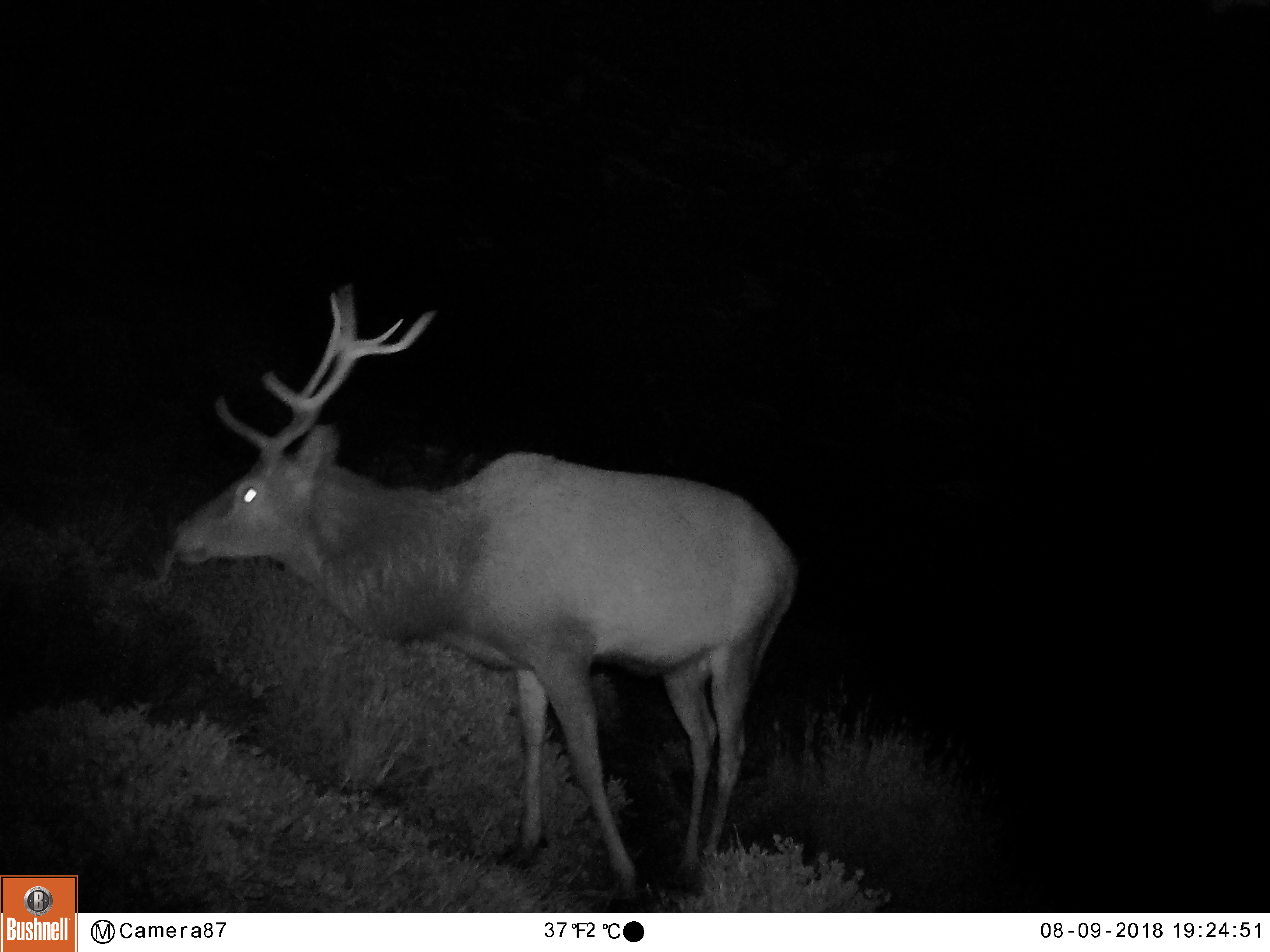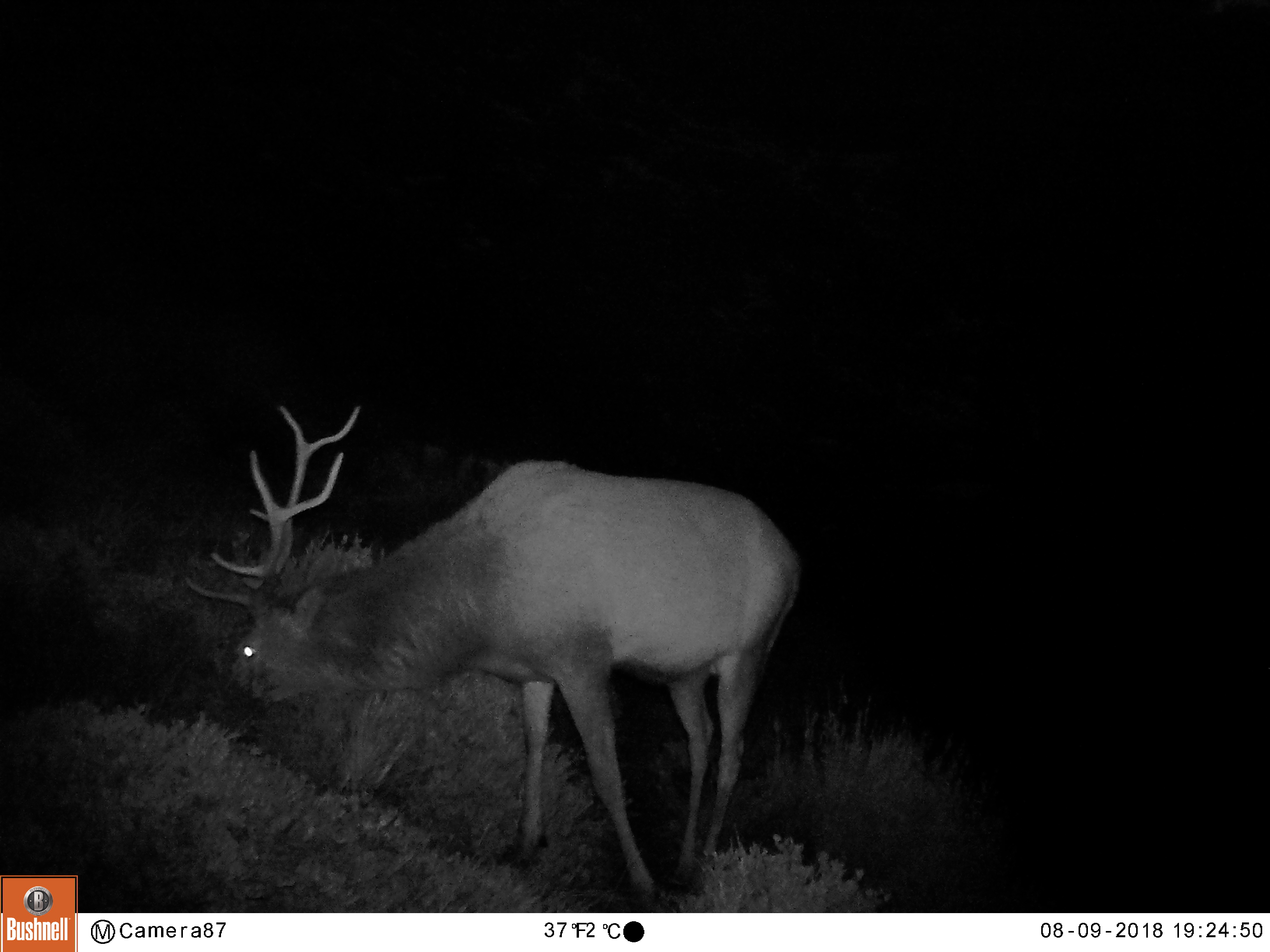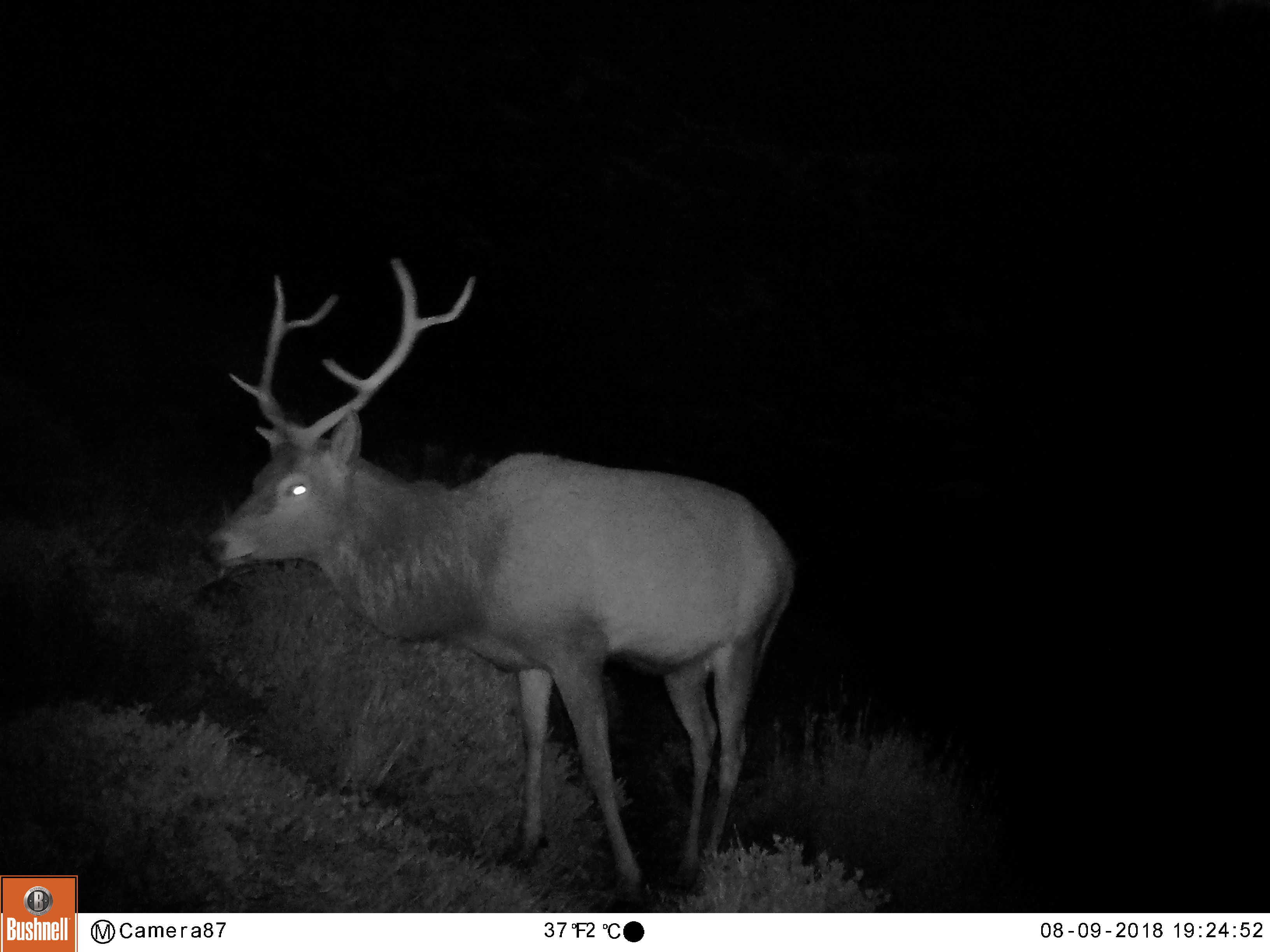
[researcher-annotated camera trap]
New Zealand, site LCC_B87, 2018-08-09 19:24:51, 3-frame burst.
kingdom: Animalia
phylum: Chordata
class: Mammalia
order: Artiodactyla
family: Cervidae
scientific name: Cervidae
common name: deer